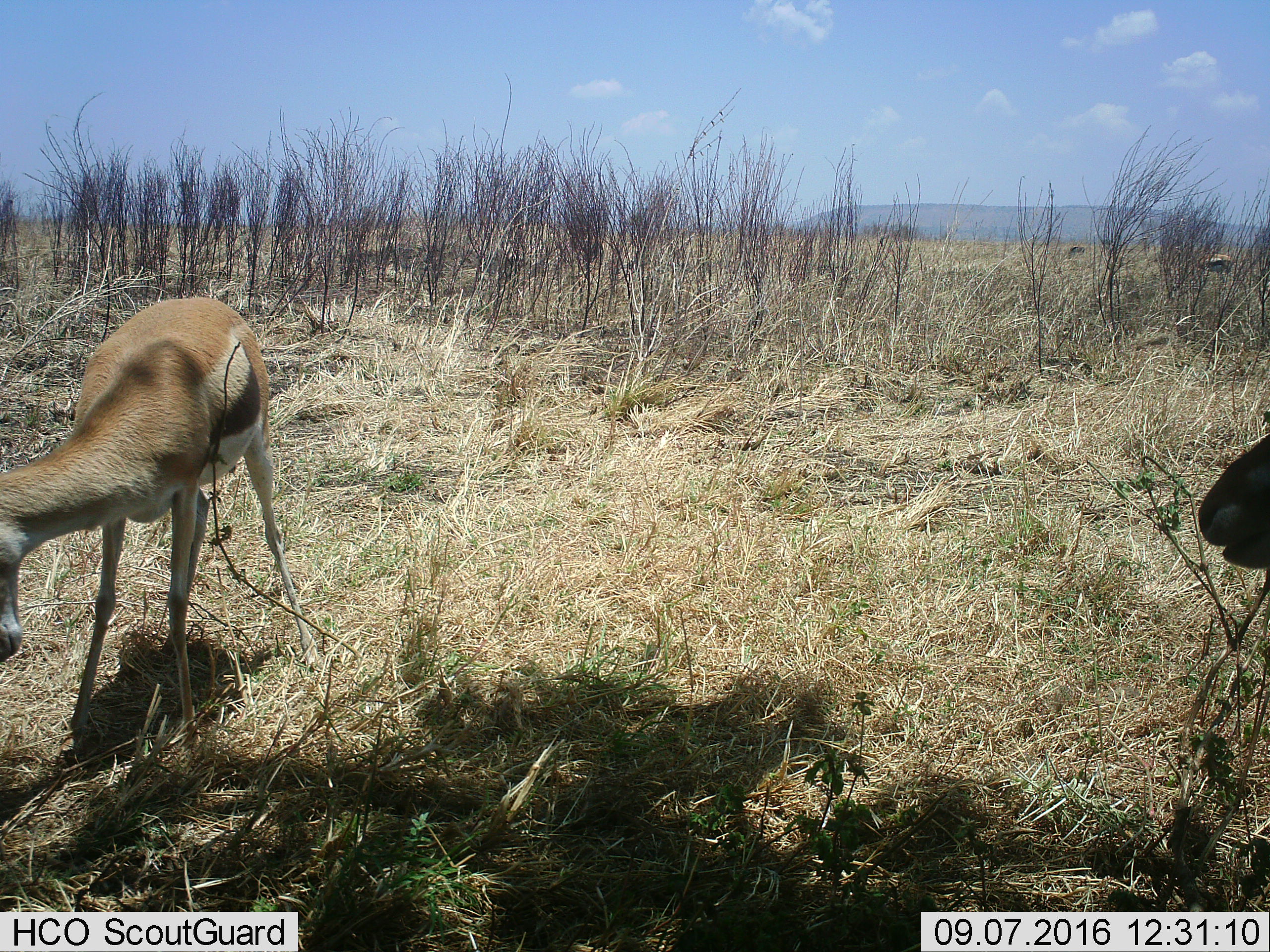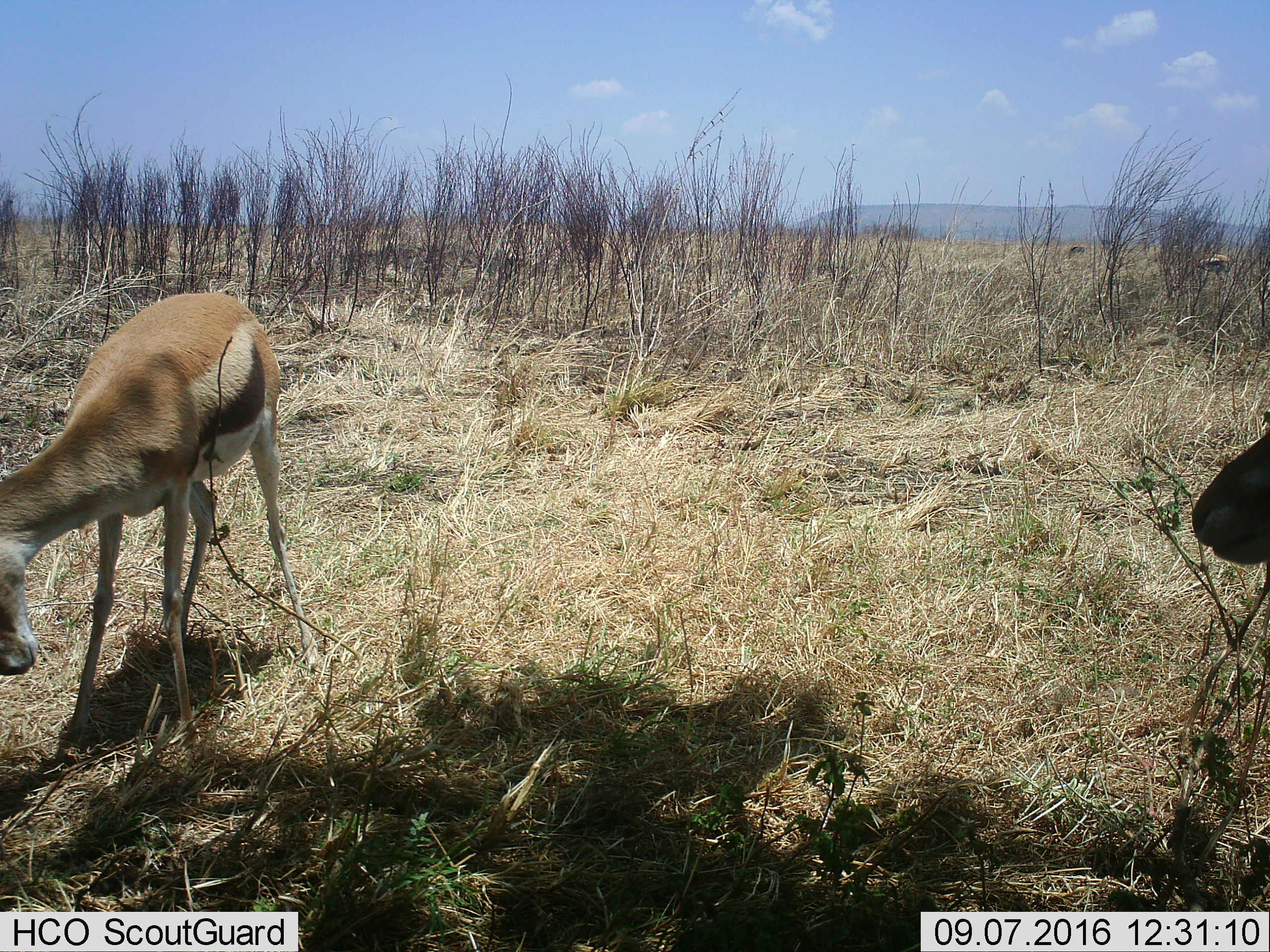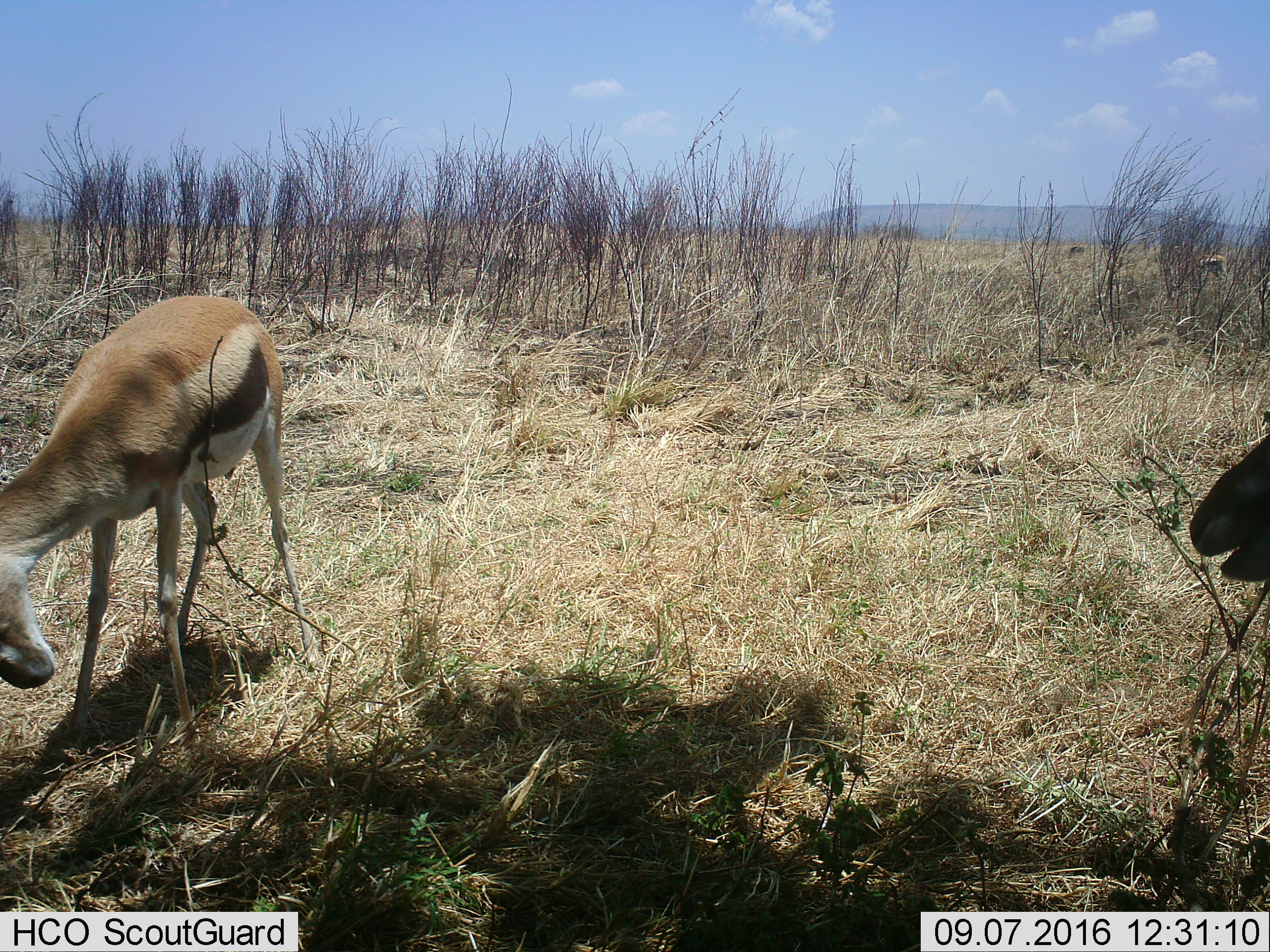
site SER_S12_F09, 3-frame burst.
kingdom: Animalia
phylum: Chordata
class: Mammalia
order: Artiodactyla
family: Bovidae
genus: Eudorcas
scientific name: Eudorcas thomsonii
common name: thomson's gazelle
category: gazellethomsons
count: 2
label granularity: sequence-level